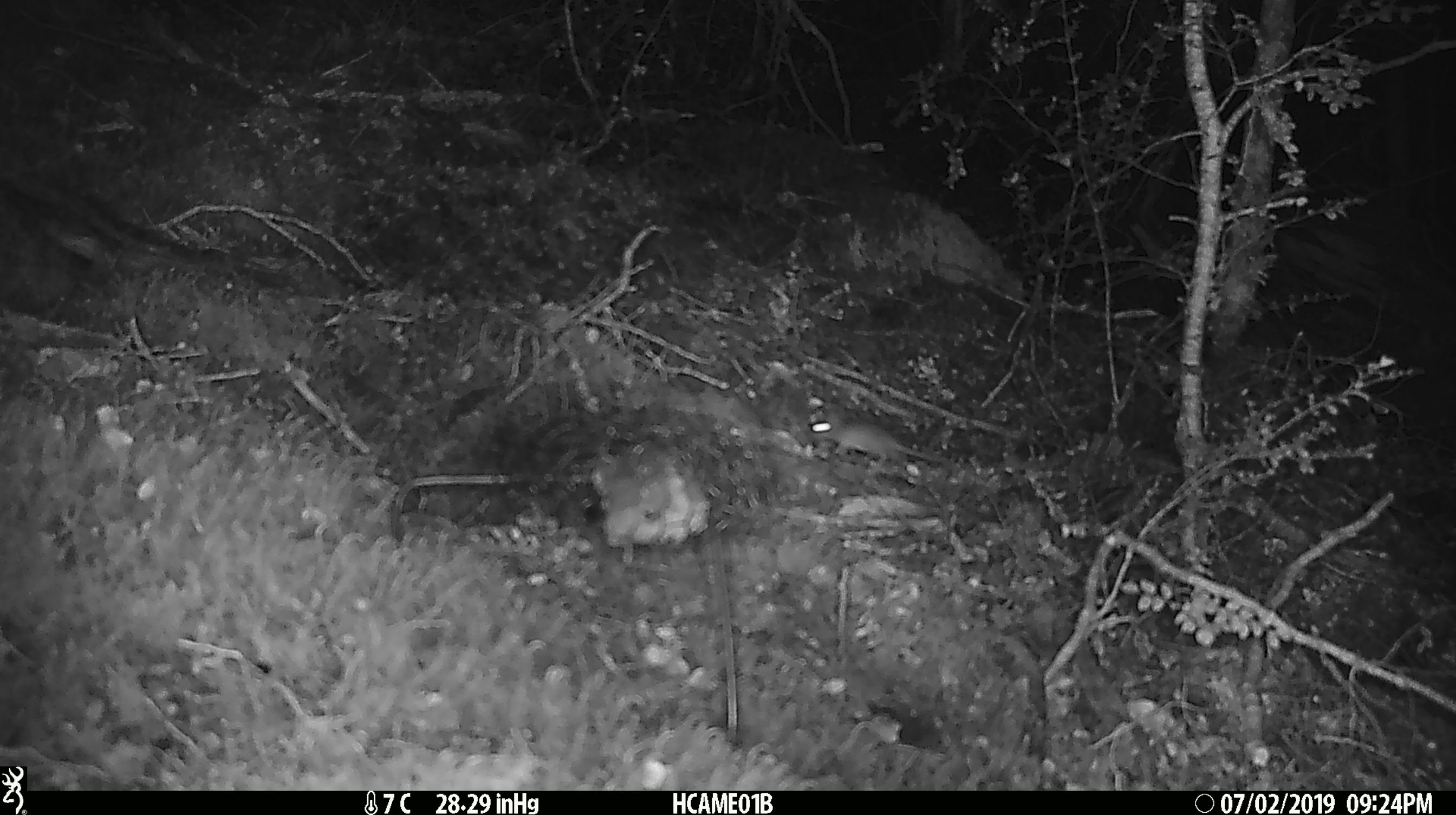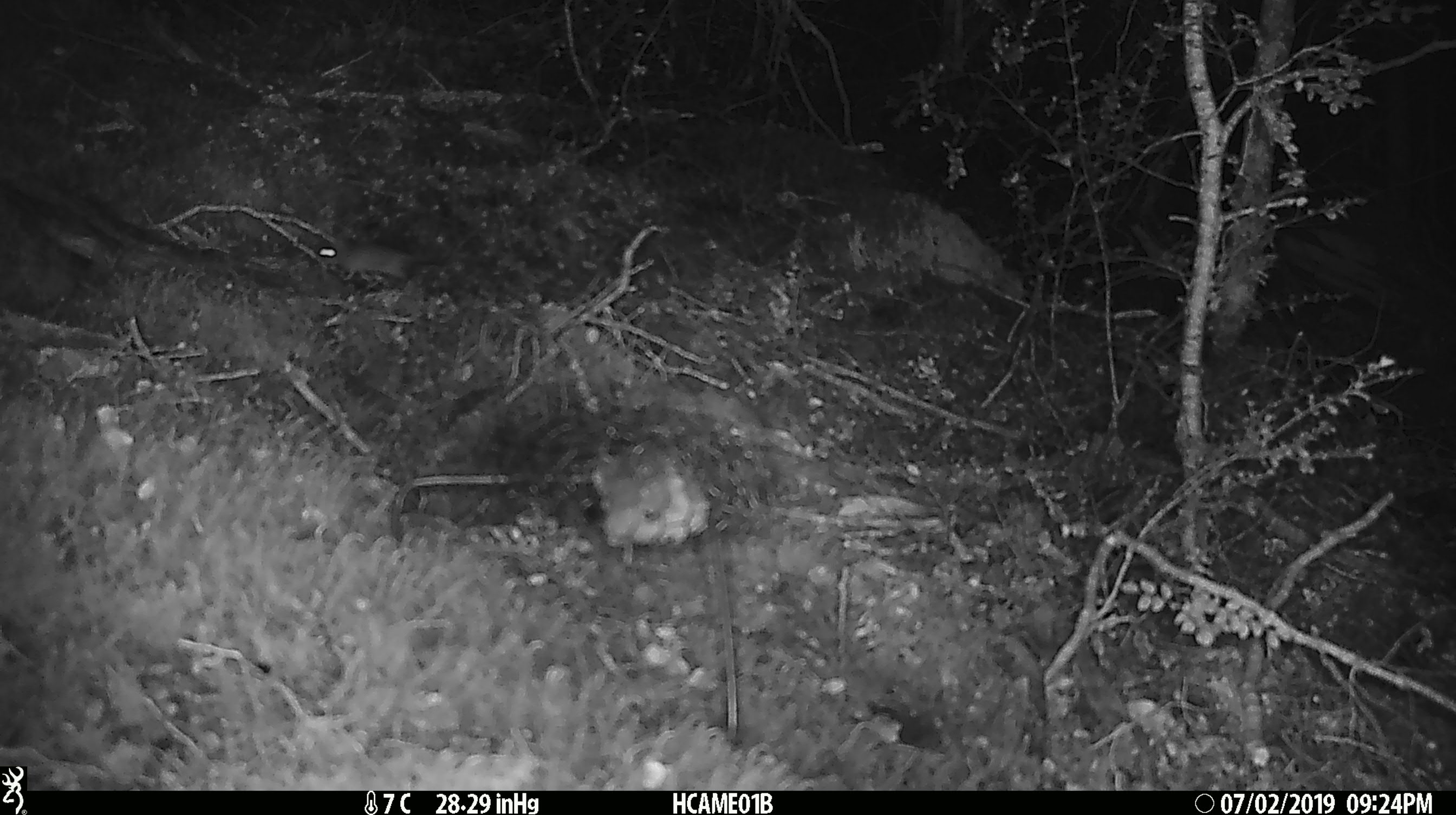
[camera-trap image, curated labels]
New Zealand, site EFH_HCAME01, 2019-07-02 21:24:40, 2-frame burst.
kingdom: Animalia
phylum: Chordata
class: Mammalia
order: Rodentia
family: Muridae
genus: Mus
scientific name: Mus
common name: mouse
Mouse (Mus).